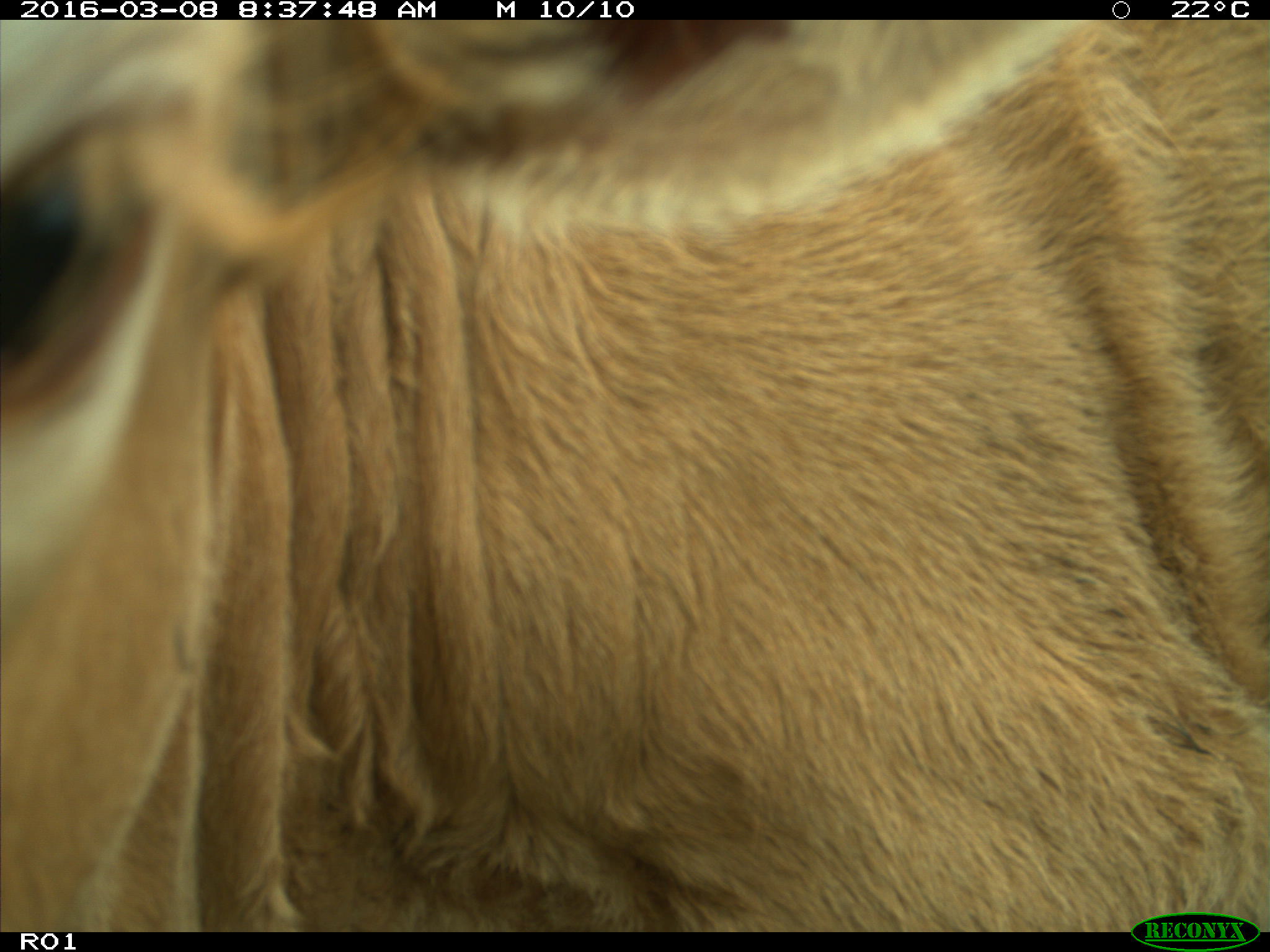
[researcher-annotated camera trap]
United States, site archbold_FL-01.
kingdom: Animalia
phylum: Chordata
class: Mammalia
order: Artiodactyla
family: Bovidae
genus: Bos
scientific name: Bos taurus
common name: domestic cow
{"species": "Bos taurus (domestic cow)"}